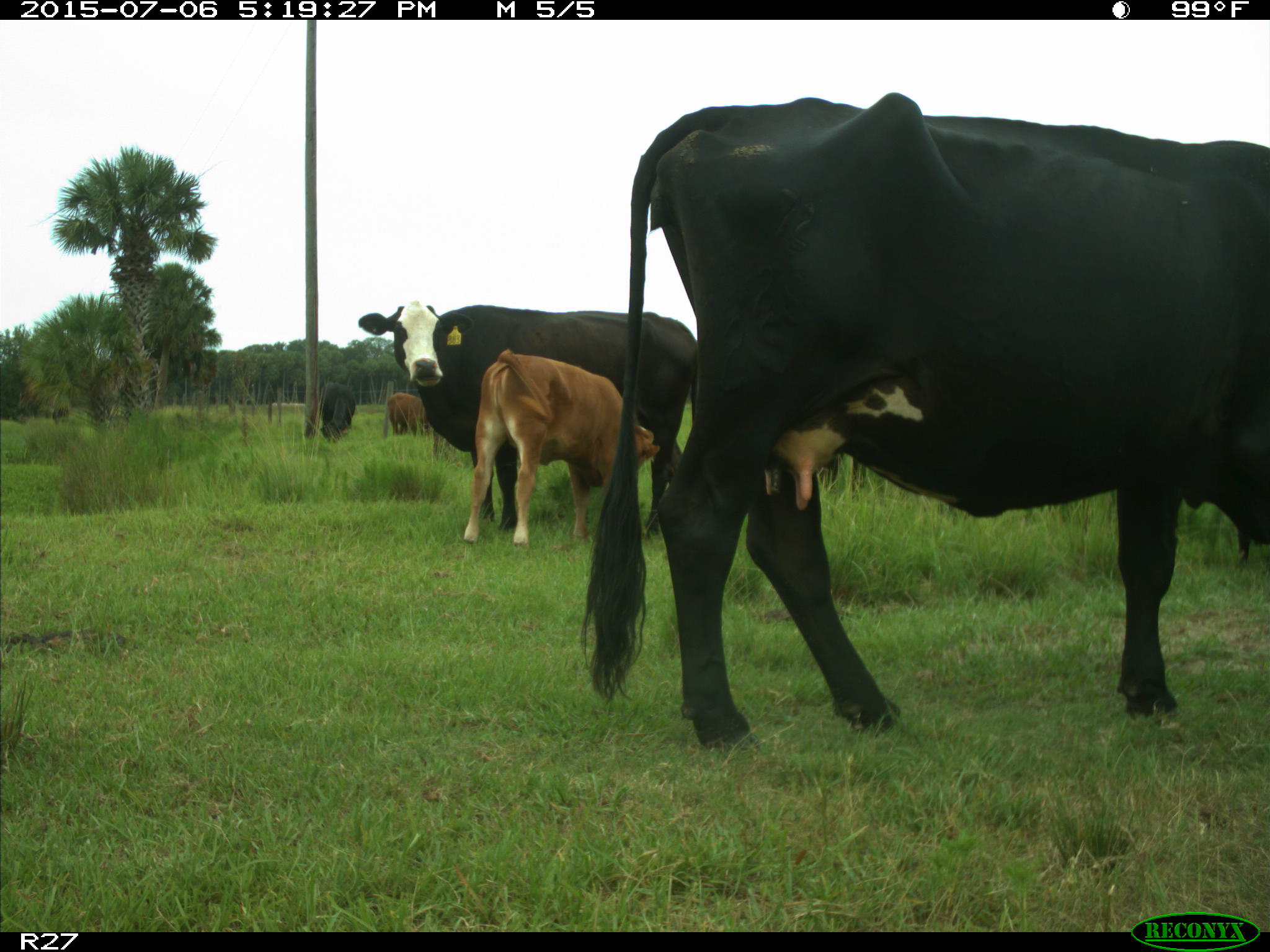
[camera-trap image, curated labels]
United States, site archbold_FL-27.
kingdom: Animalia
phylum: Chordata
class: Mammalia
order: Artiodactyla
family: Bovidae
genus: Bos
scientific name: Bos taurus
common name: domestic cow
Bos taurus (domestic cow).